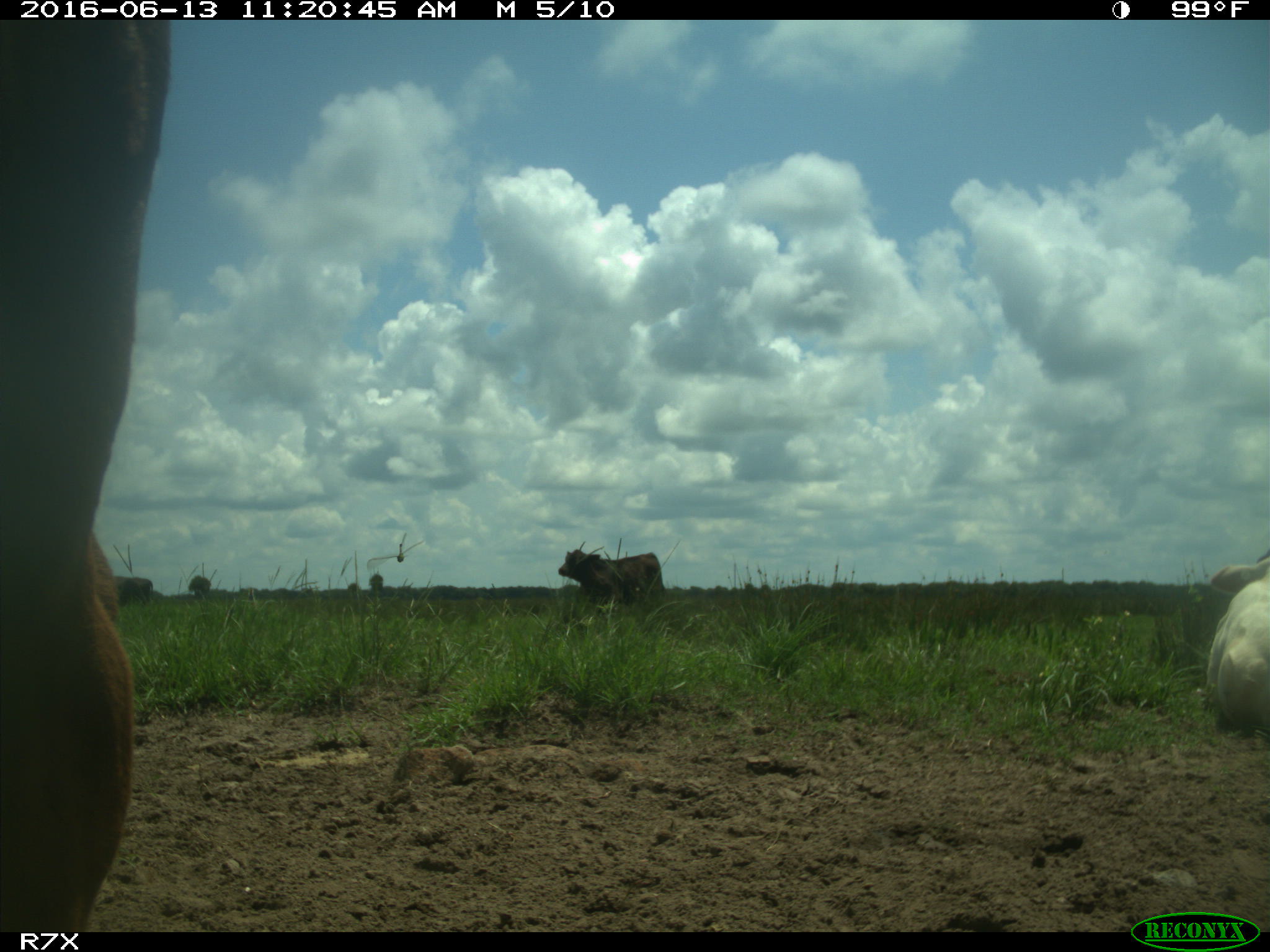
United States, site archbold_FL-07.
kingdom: Animalia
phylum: Chordata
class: Mammalia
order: Artiodactyla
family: Bovidae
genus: Bos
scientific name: Bos taurus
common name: domestic cow